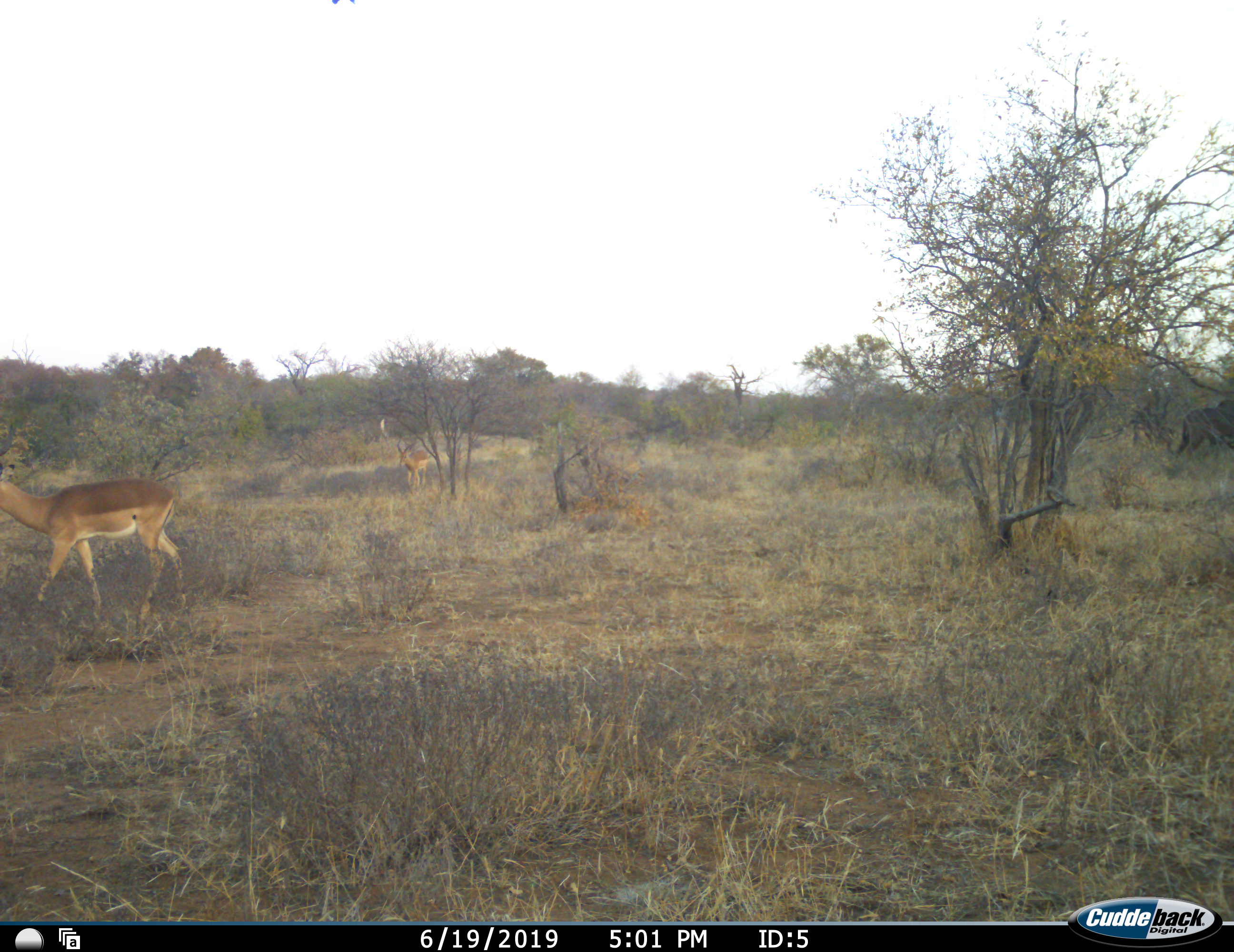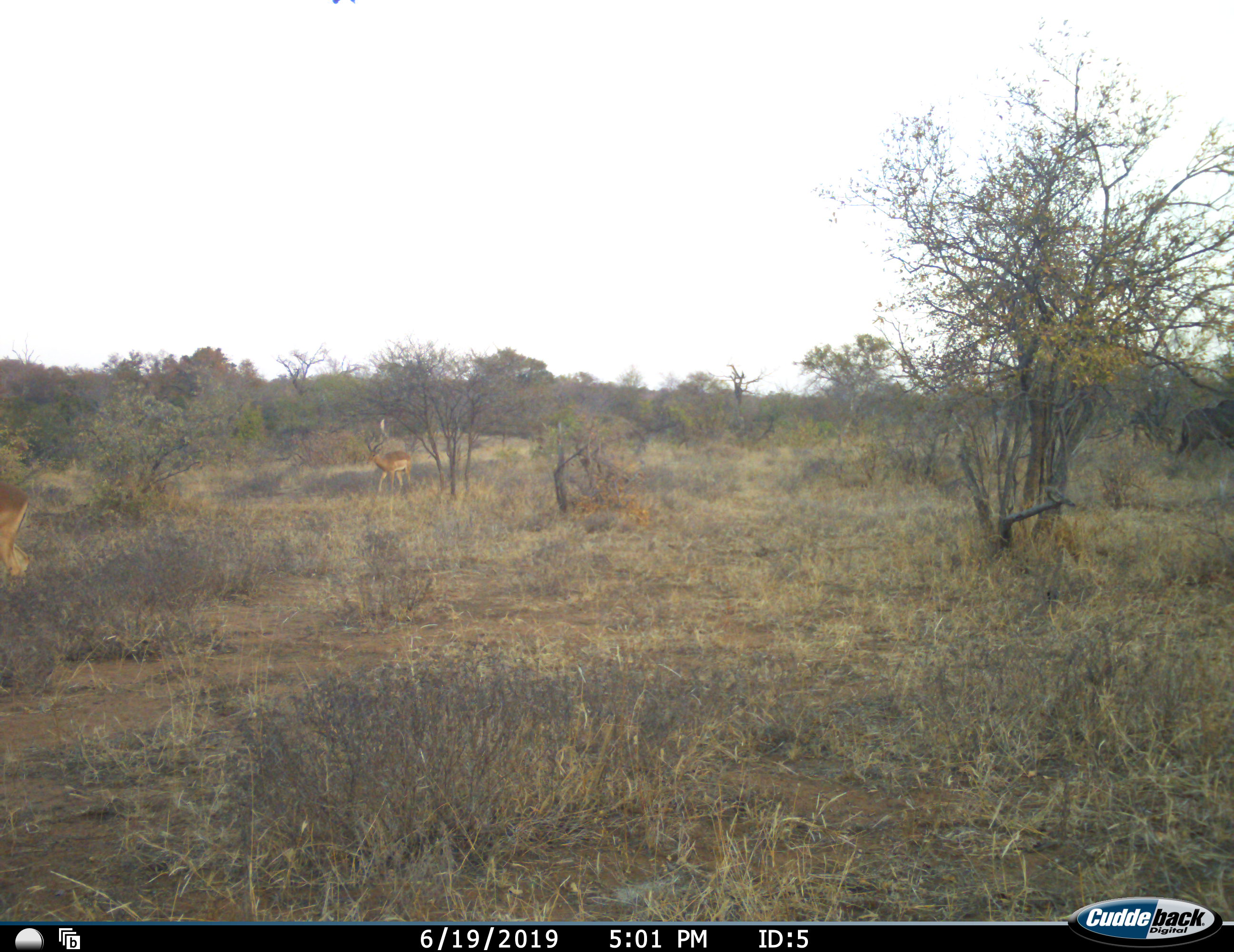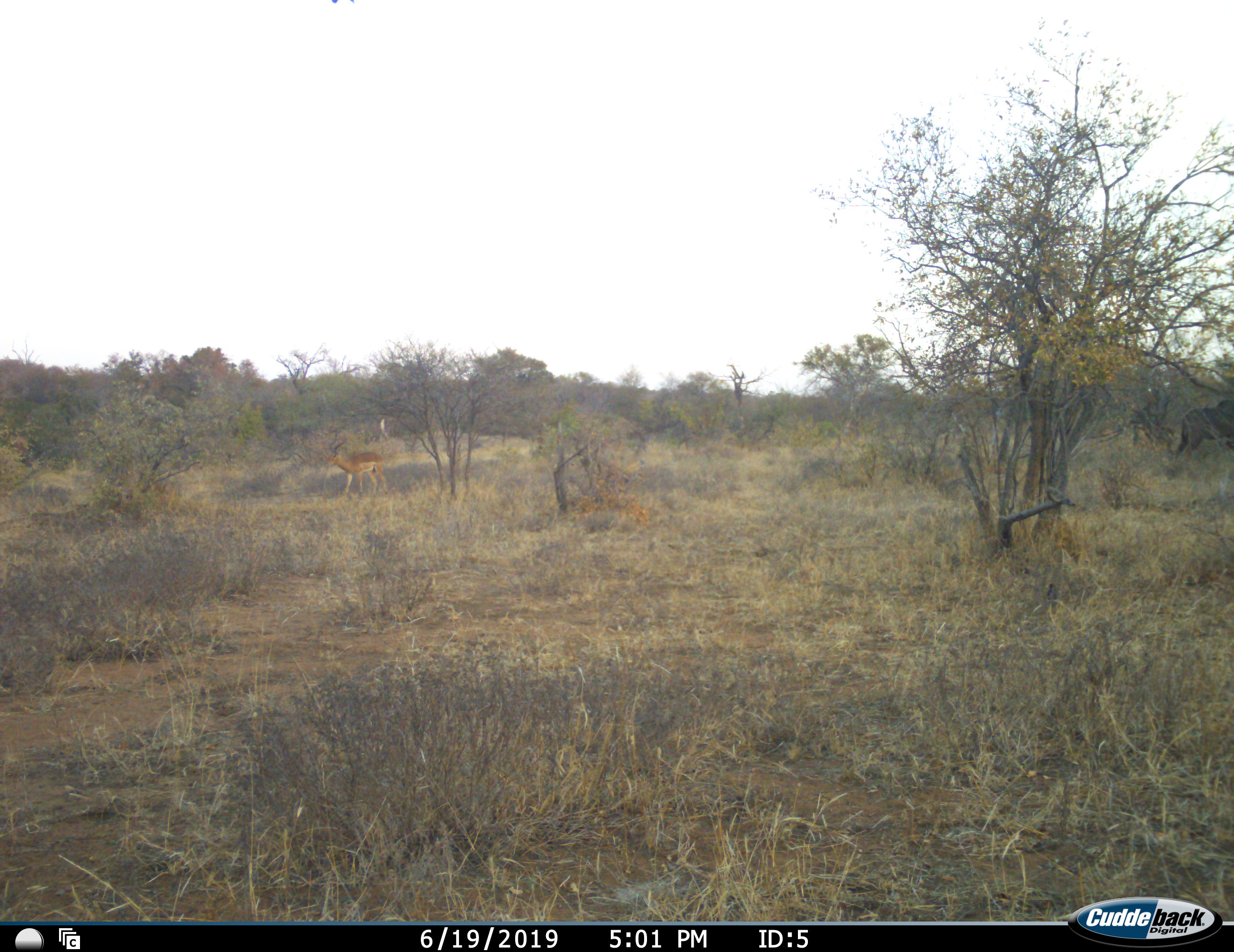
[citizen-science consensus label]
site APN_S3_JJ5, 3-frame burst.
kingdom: Animalia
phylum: Chordata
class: Mammalia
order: Artiodactyla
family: Bovidae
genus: Aepyceros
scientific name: Aepyceros melampus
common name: impala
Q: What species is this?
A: Impala (Aepyceros melampus).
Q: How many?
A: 2.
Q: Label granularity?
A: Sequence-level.